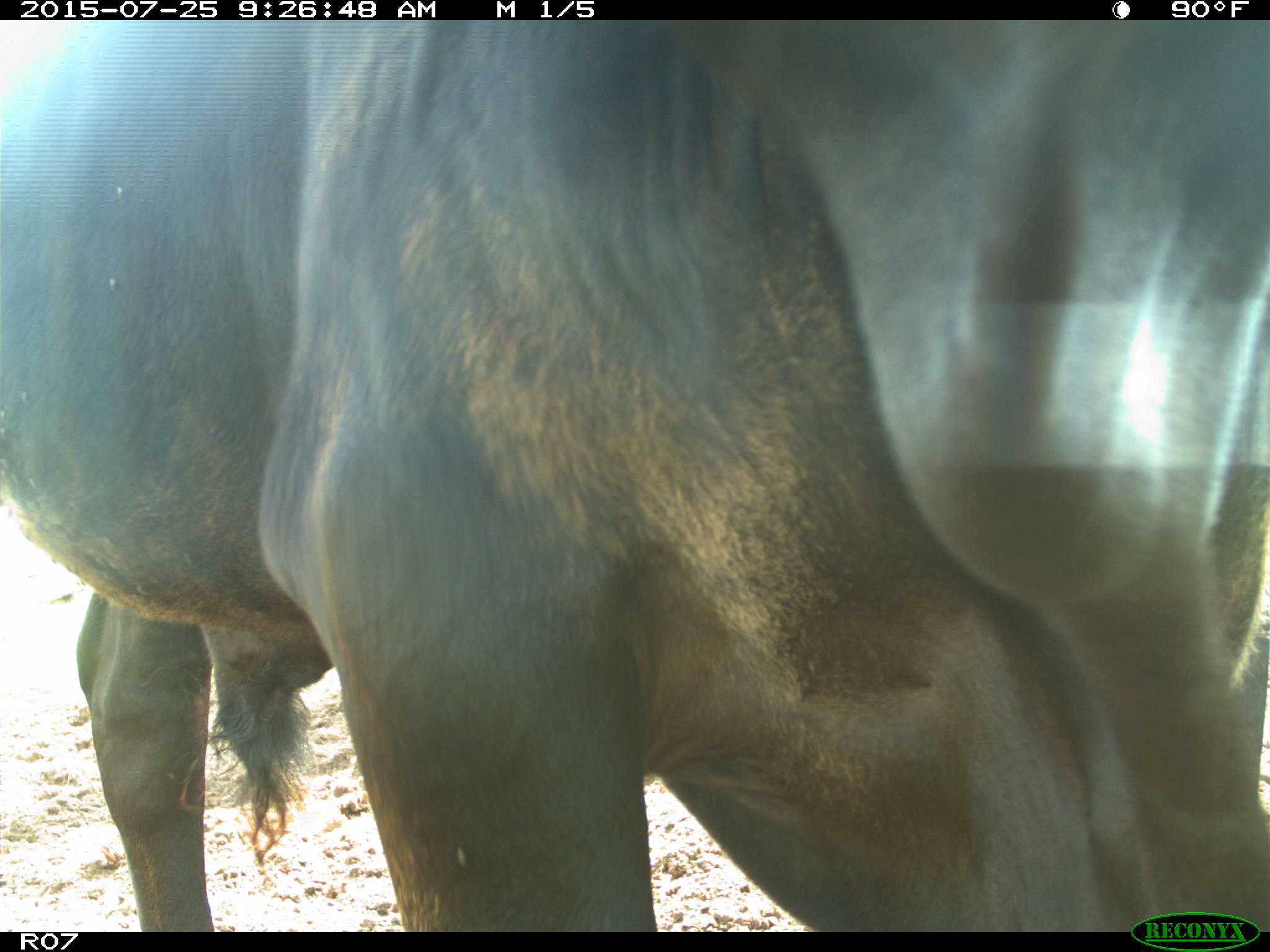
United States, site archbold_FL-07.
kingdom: Animalia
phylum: Chordata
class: Mammalia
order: Artiodactyla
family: Bovidae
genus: Bos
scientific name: Bos taurus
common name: domestic cow